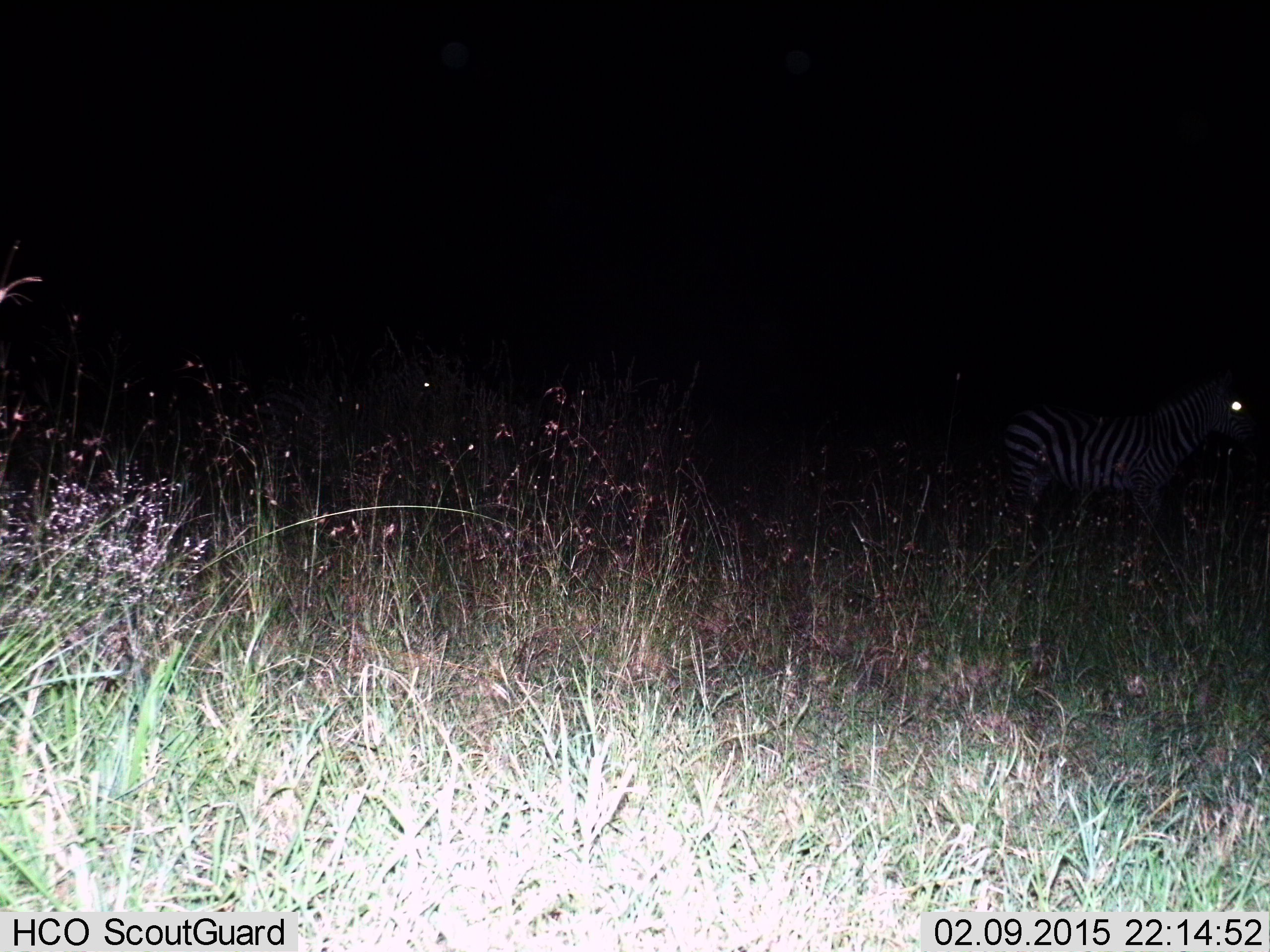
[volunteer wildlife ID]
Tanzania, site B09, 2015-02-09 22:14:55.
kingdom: Animalia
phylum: Chordata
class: Mammalia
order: Perissodactyla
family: Equidae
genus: Equus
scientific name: Equus quagga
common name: plains zebra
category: zebra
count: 1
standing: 90%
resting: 0%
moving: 10%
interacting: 0%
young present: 10%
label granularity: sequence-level